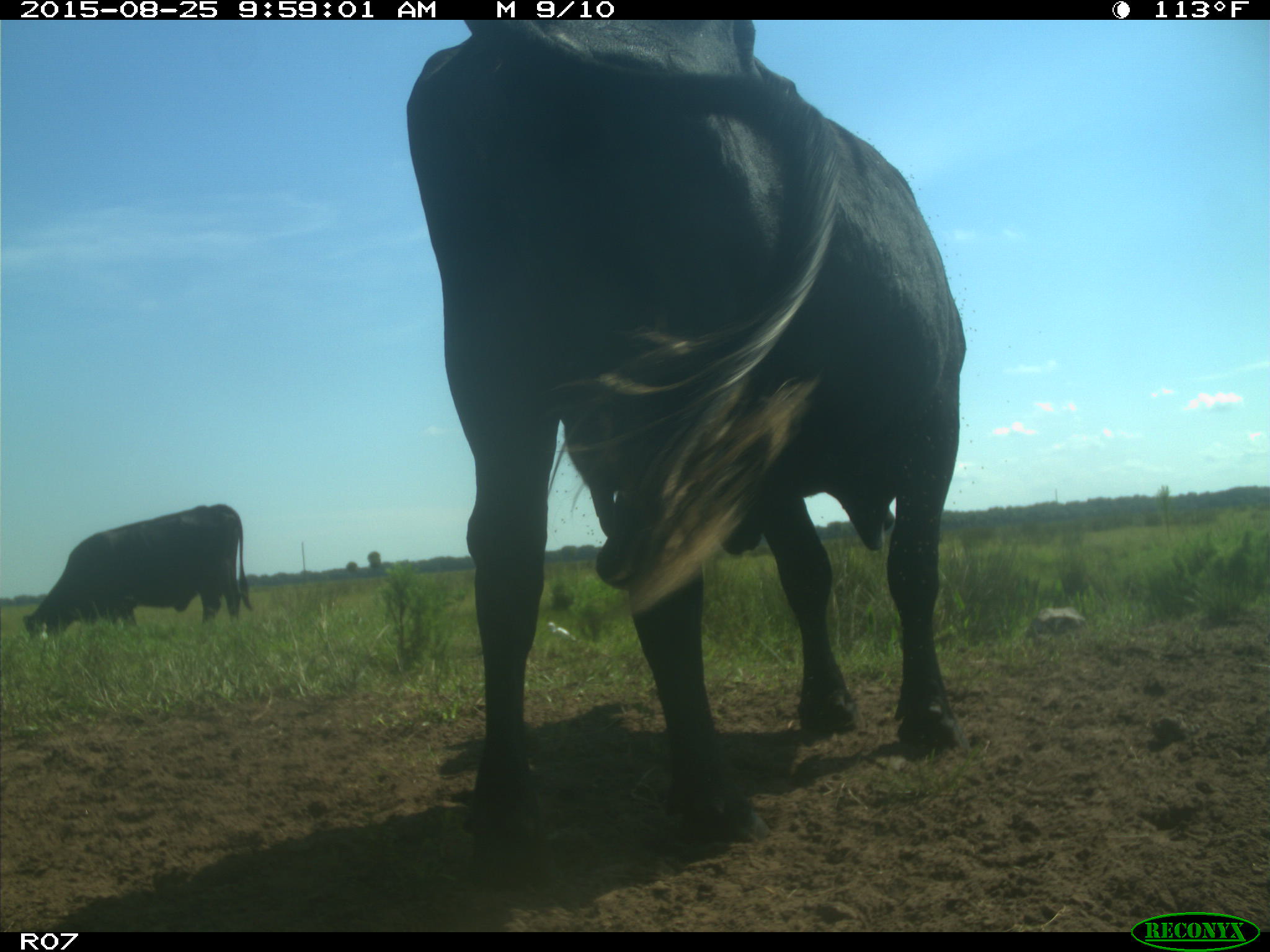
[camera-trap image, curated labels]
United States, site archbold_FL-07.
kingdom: Animalia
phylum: Chordata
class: Mammalia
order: Artiodactyla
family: Bovidae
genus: Bos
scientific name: Bos taurus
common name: domestic cow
Bos taurus (domestic cow).